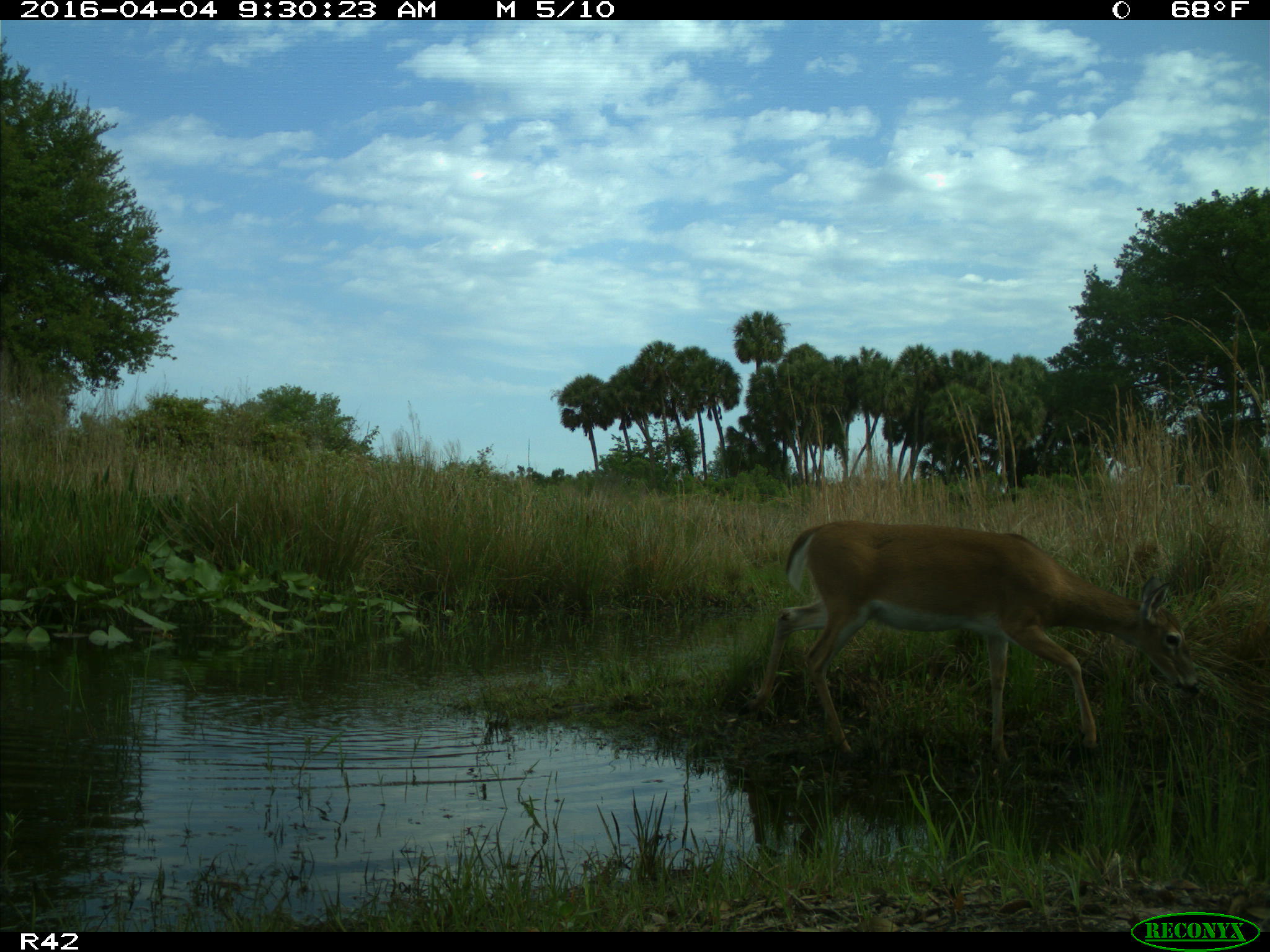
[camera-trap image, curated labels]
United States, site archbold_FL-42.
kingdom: Animalia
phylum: Chordata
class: Mammalia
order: Artiodactyla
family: Cervidae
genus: Odocoileus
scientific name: Odocoileus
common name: deer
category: unidentified deer